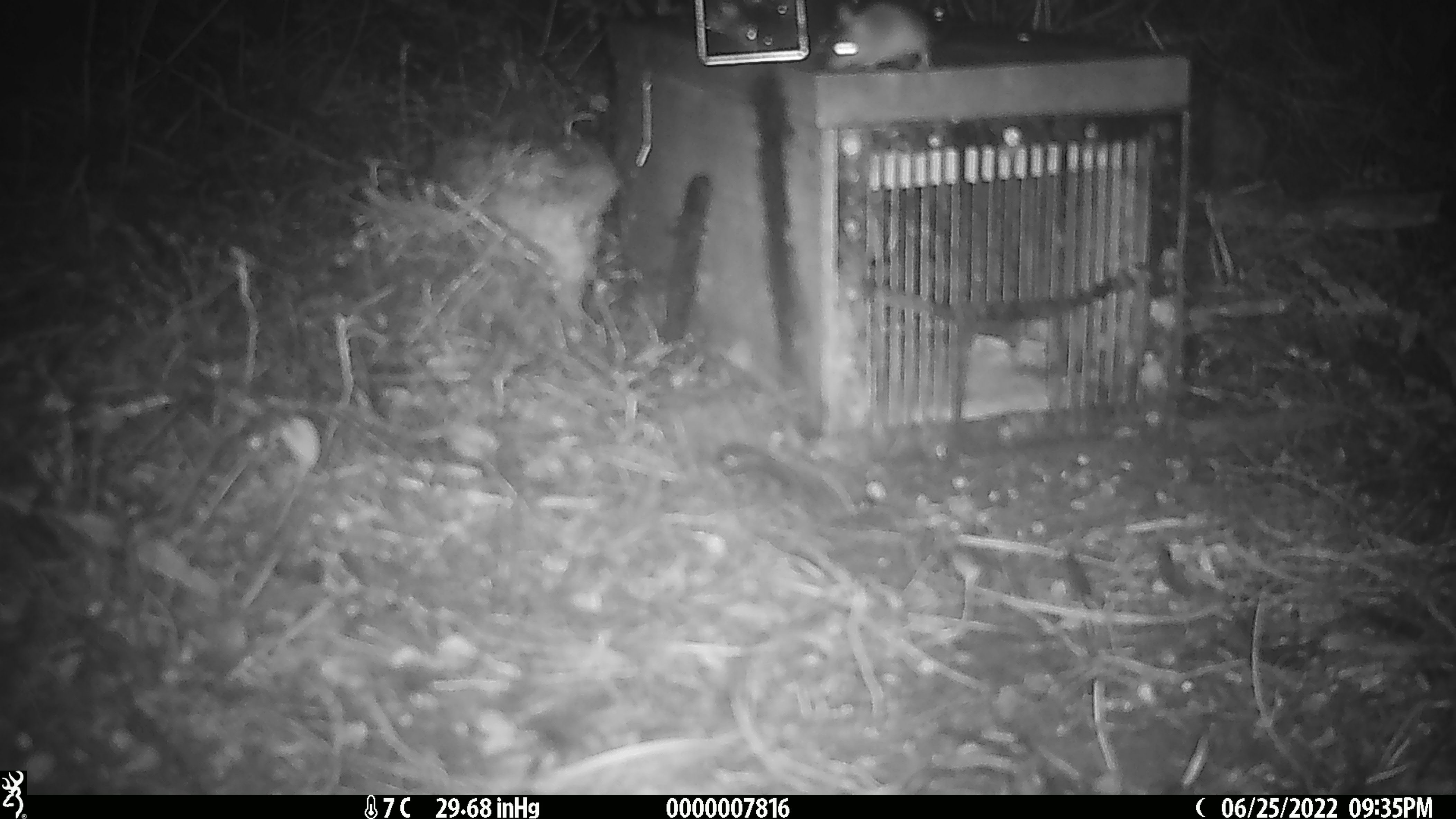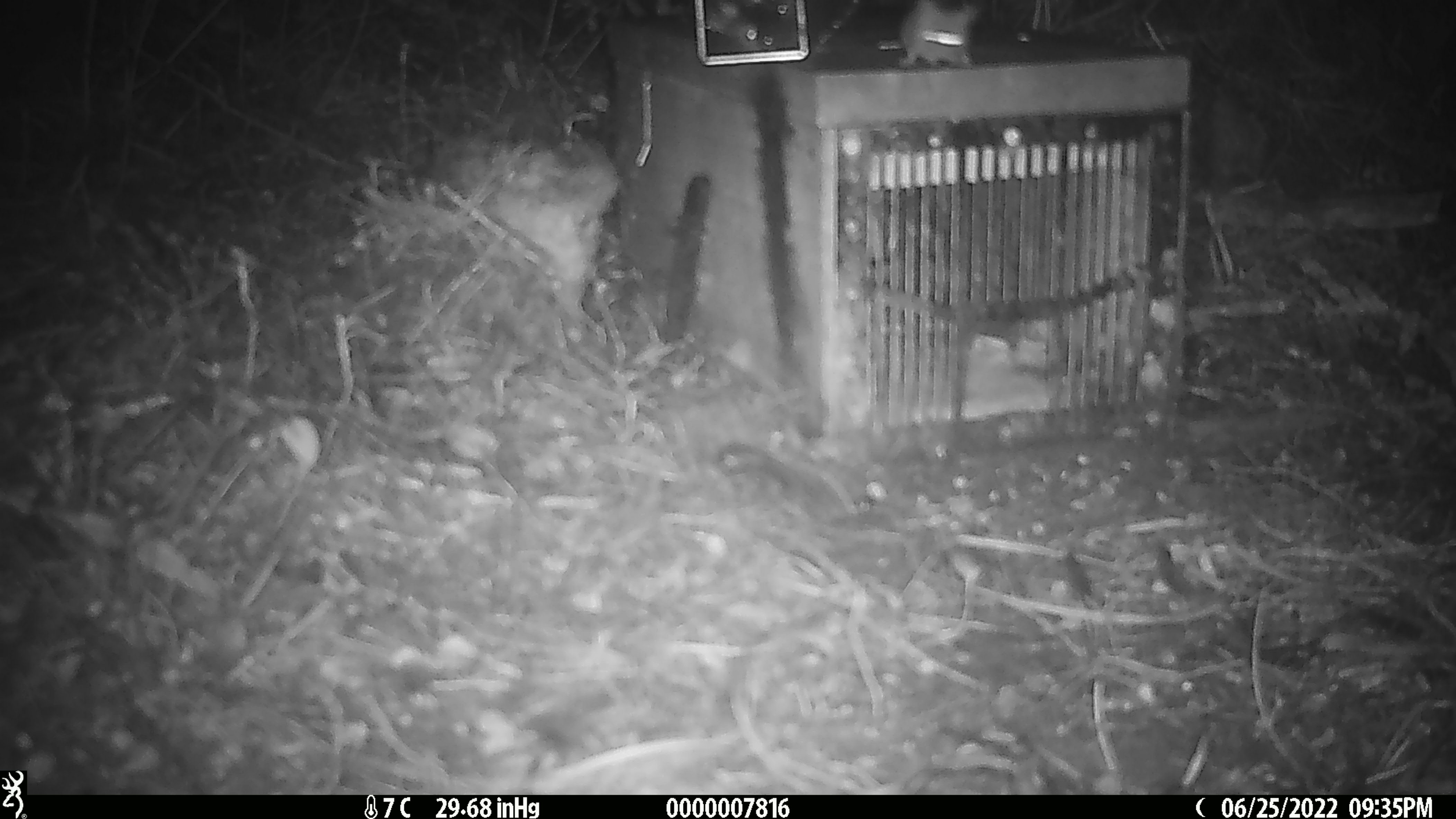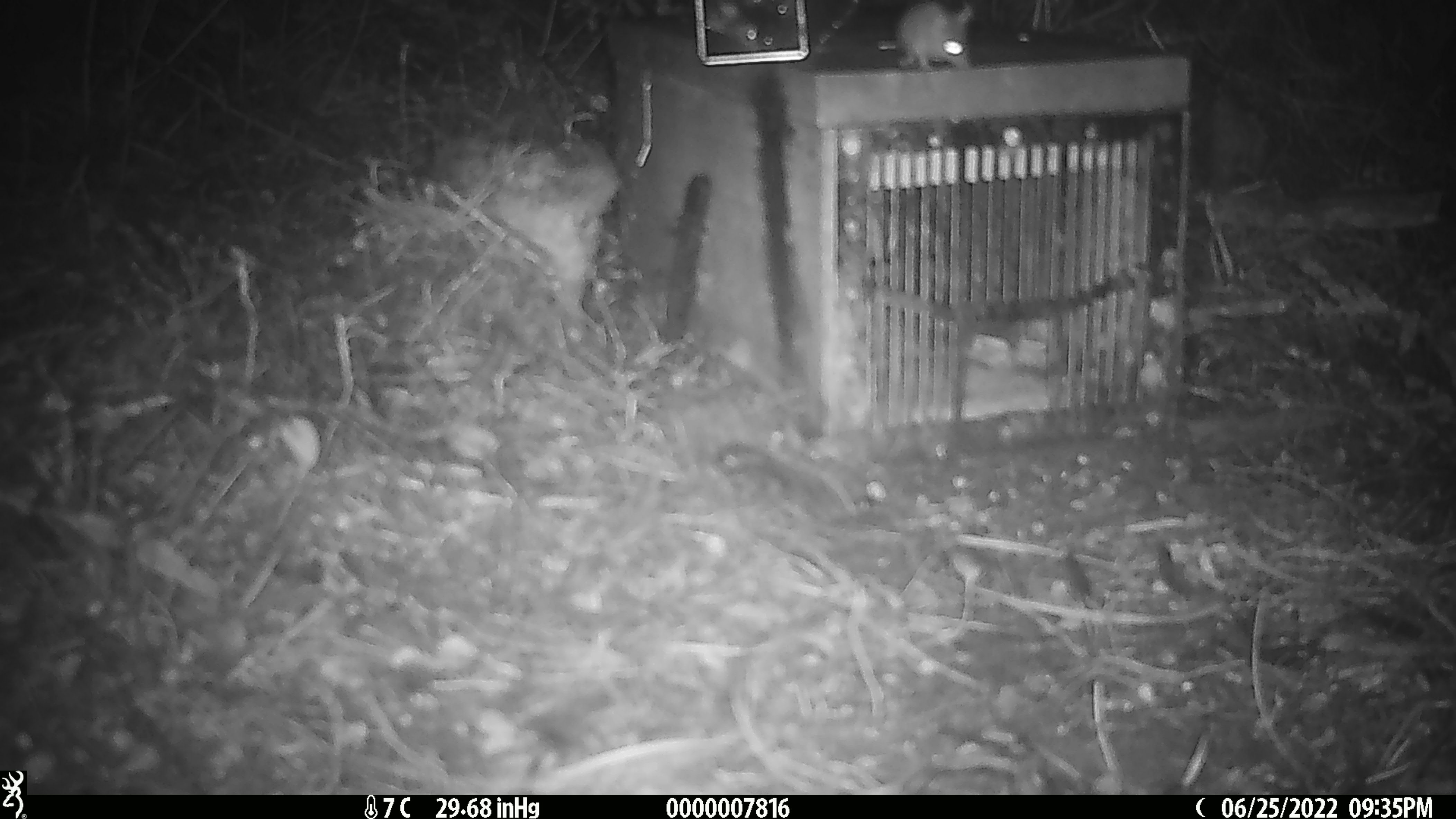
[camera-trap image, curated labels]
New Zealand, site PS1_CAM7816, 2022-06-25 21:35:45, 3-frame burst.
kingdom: Animalia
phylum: Chordata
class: Mammalia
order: Rodentia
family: Muridae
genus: Mus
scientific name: Mus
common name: mouse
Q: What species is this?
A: Mouse (Mus).